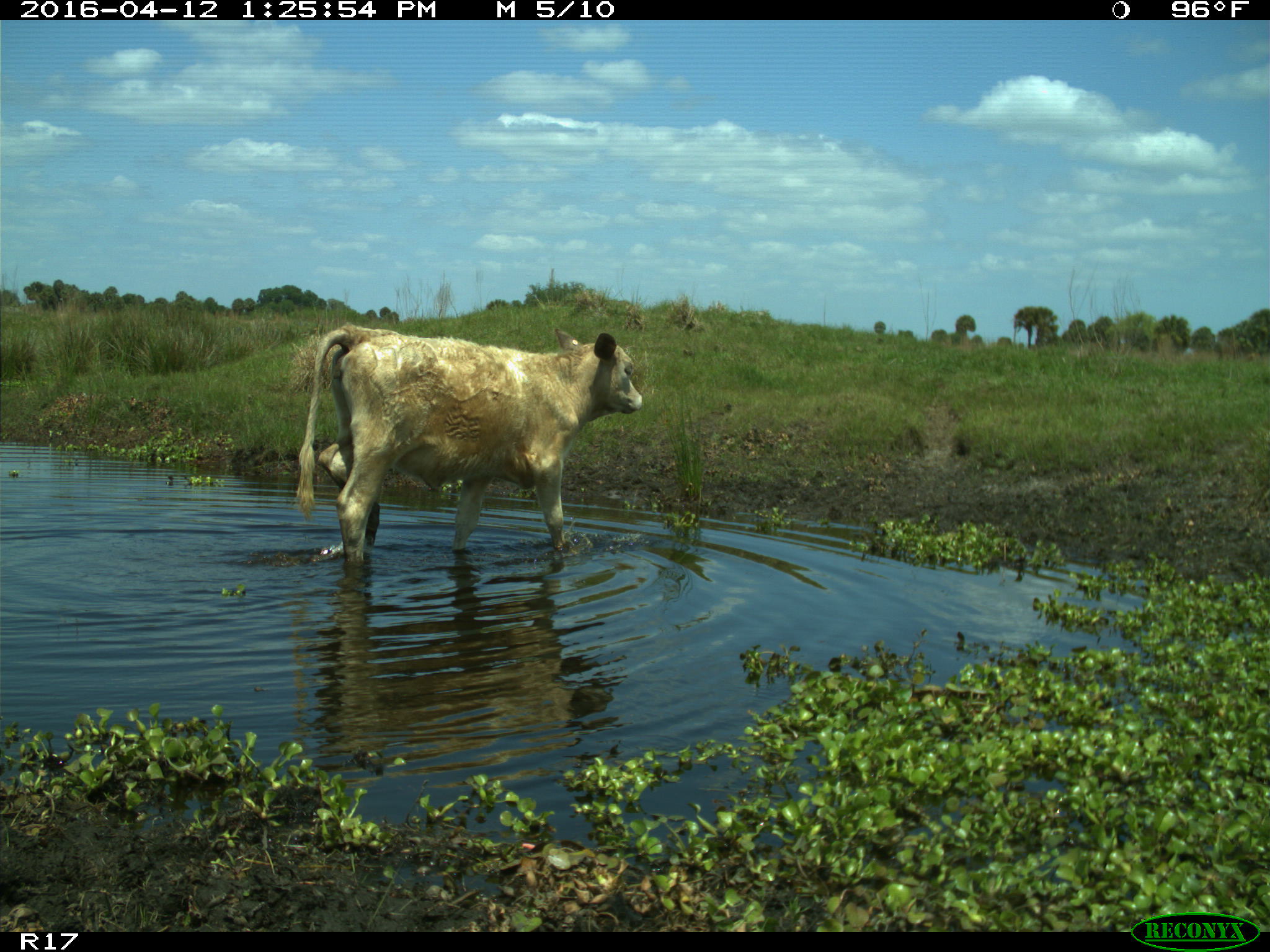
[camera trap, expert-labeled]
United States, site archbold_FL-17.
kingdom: Animalia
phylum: Chordata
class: Mammalia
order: Artiodactyla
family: Bovidae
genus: Bos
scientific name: Bos taurus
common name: domestic cow